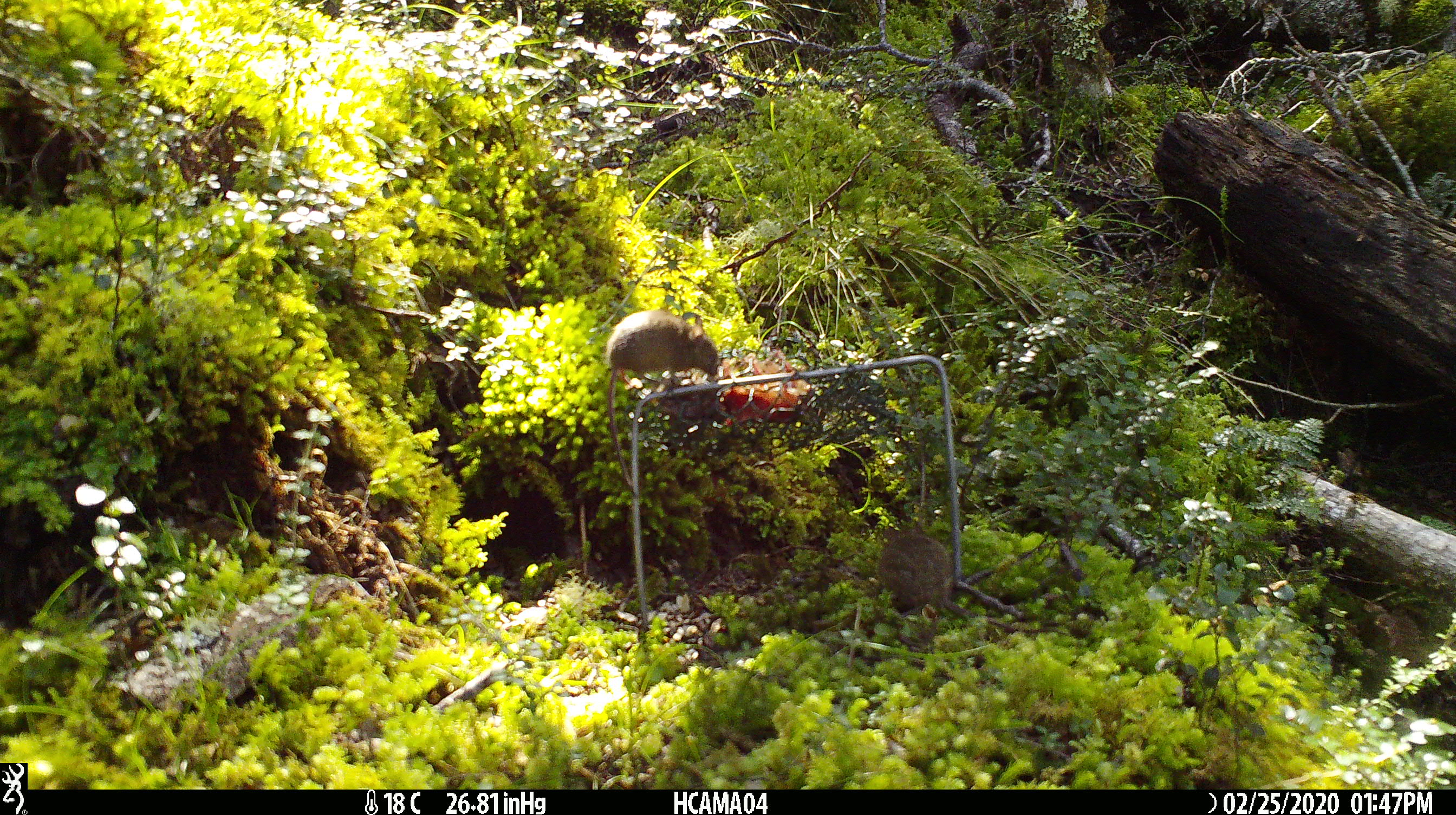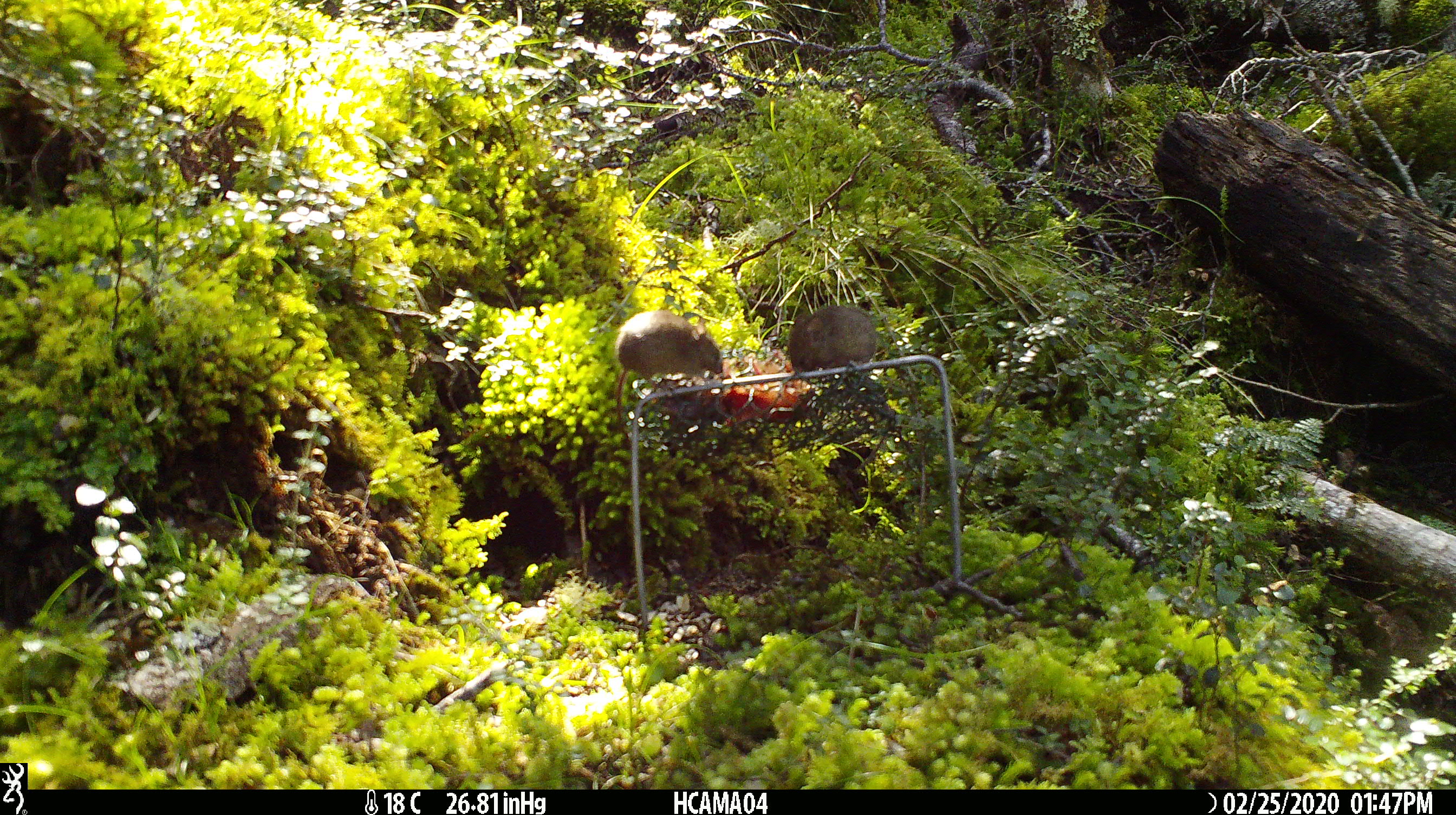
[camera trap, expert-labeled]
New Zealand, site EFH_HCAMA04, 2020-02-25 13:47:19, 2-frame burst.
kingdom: Animalia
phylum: Chordata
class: Mammalia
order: Rodentia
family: Muridae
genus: Mus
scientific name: Mus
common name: mouse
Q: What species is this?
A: Mouse (Mus).